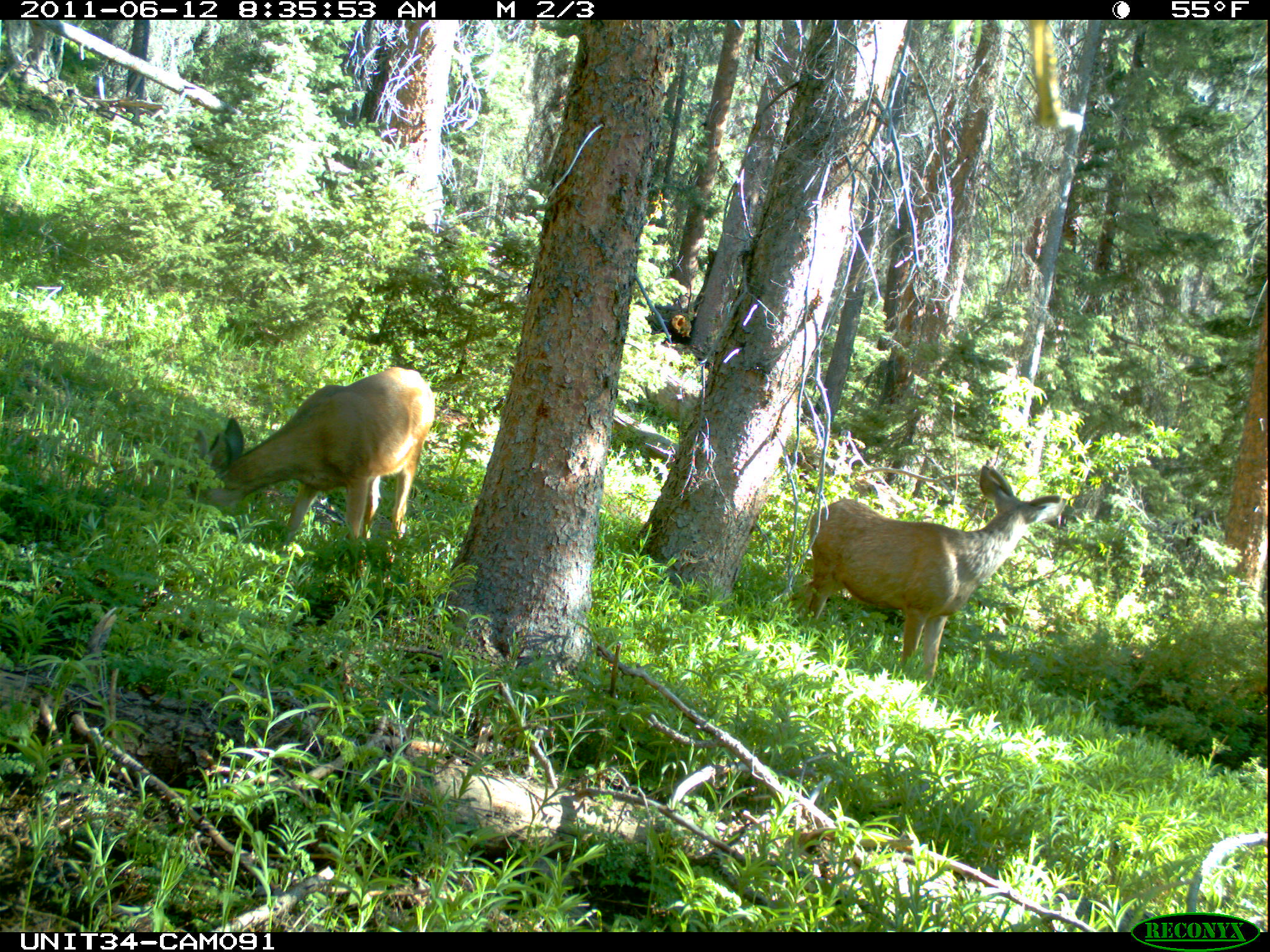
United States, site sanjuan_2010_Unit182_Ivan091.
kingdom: Animalia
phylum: Chordata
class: Mammalia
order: Artiodactyla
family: Cervidae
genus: Odocoileus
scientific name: Odocoileus hemionus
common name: mule deer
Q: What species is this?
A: Odocoileus hemionus (mule deer).